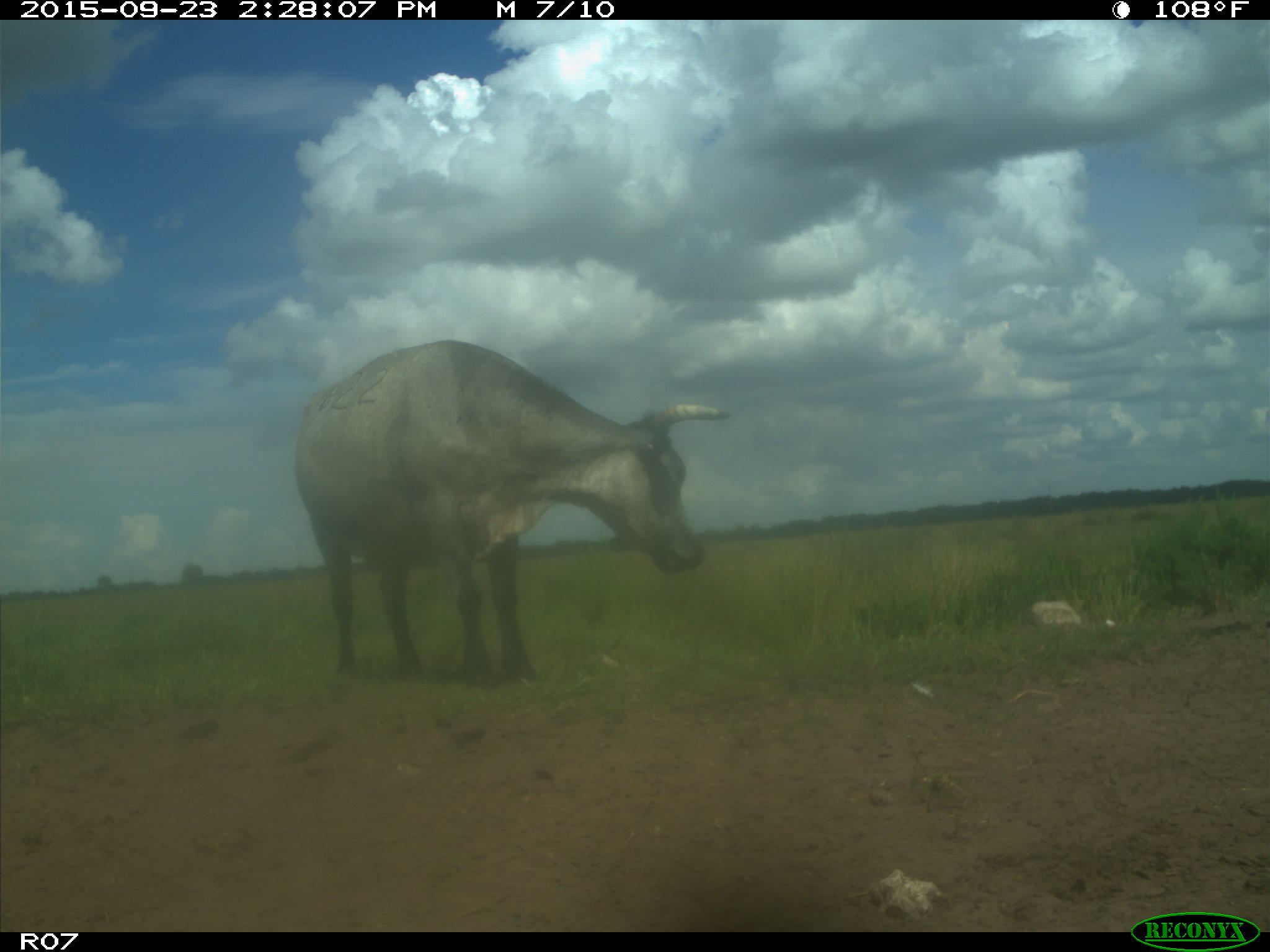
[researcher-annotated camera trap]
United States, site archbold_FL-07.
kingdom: Animalia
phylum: Chordata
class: Mammalia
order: Artiodactyla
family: Bovidae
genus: Bos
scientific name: Bos taurus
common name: domestic cow